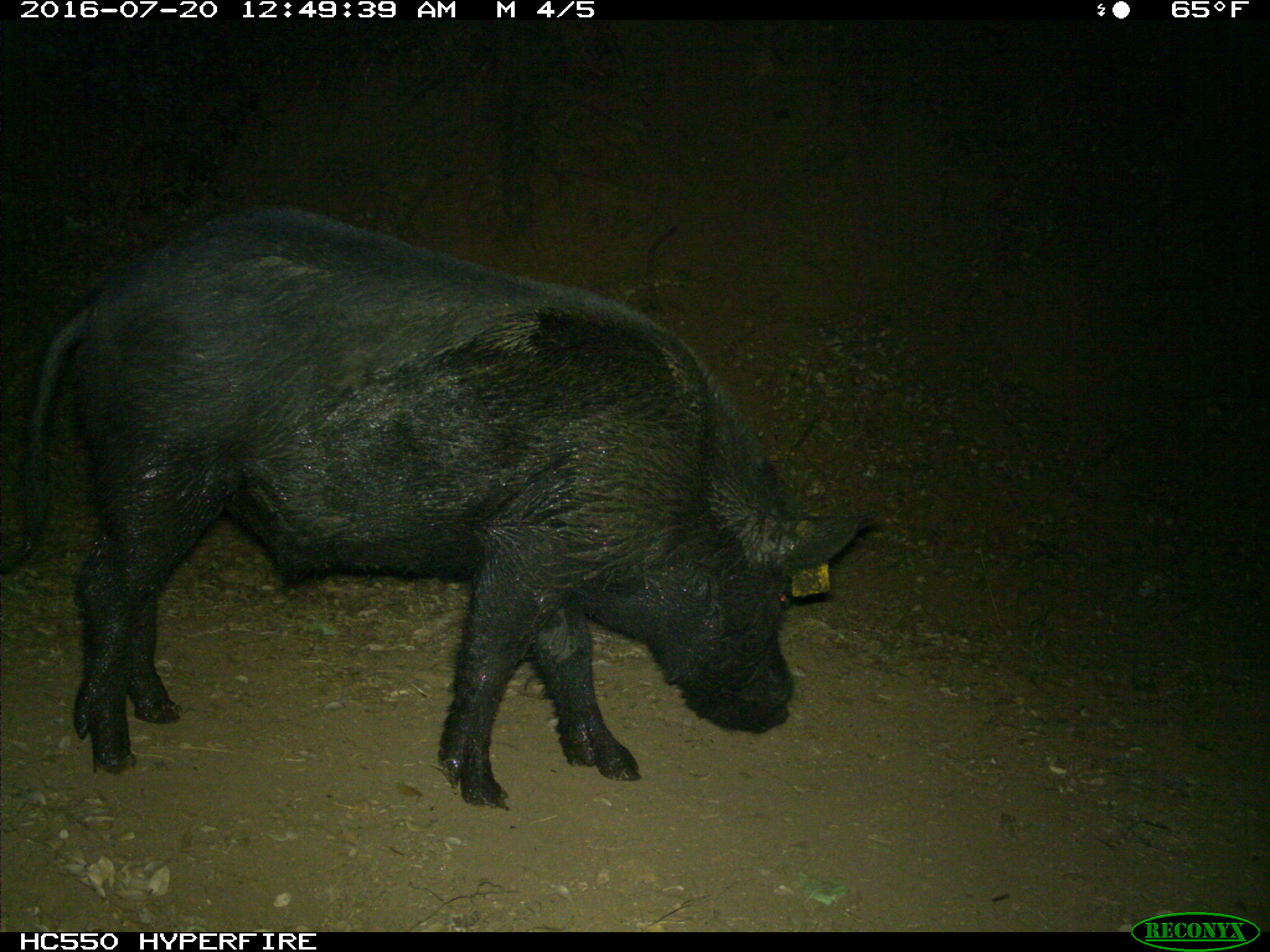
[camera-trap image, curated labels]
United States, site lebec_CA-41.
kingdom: Animalia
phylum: Chordata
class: Mammalia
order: Artiodactyla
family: Suidae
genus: Sus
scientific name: Sus scrofa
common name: wild boar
Sus scrofa (wild boar).